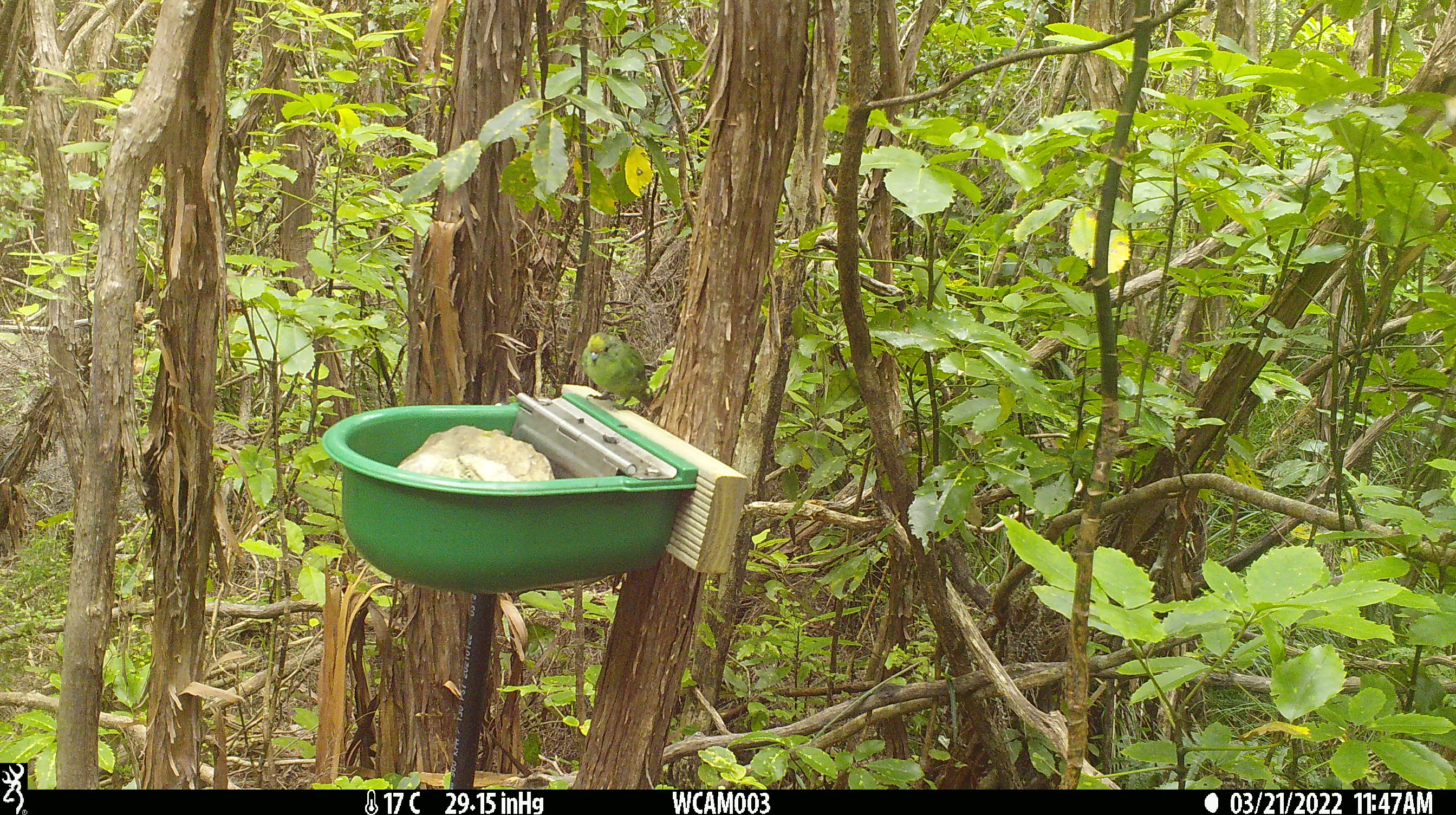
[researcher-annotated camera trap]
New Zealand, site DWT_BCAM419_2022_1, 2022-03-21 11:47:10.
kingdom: Animalia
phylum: Chordata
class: Aves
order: Psittaciformes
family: Psittaculidae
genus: Cyanoramphus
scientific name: Cyanoramphus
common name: parakeet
Parakeet (Cyanoramphus).